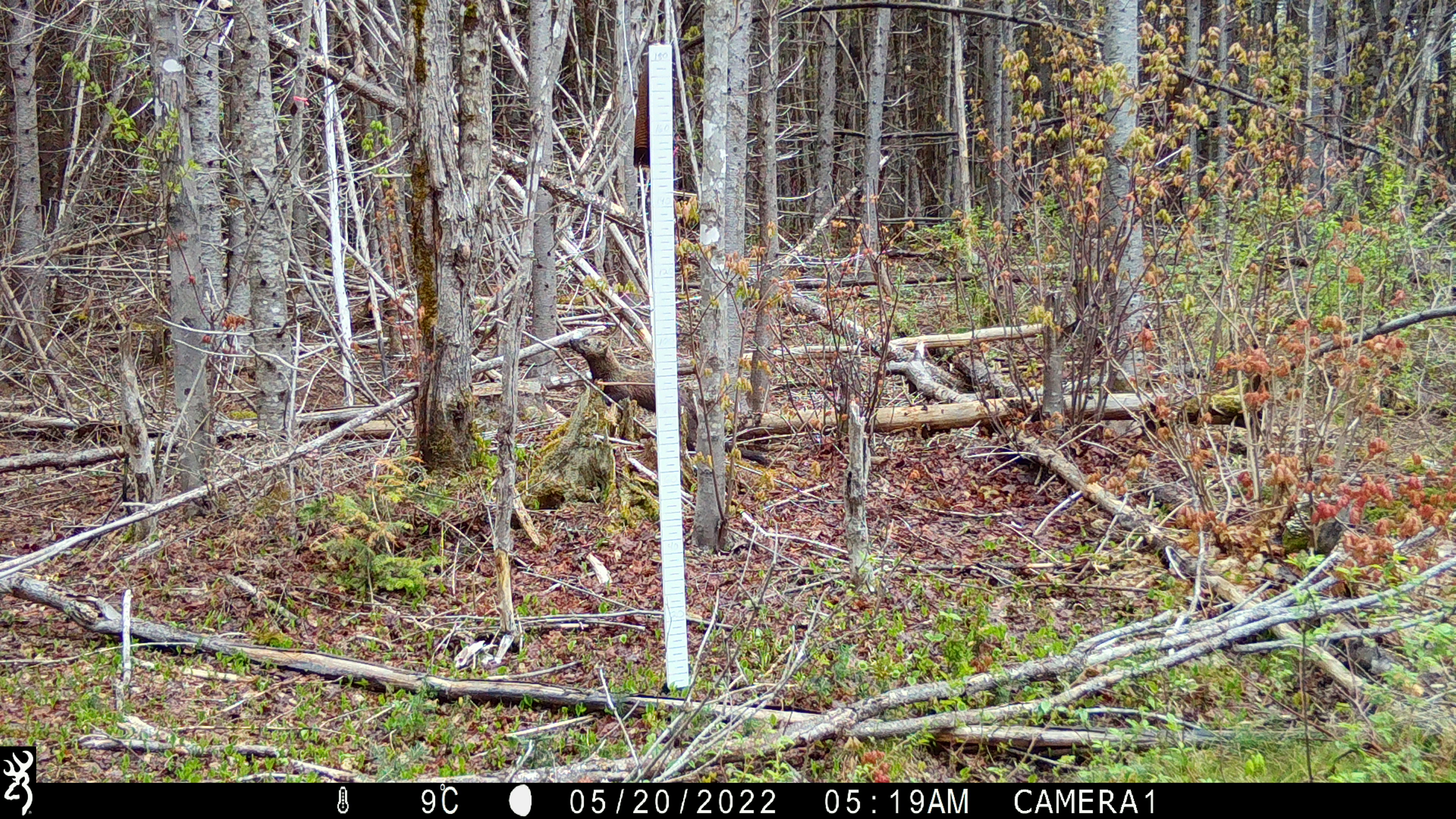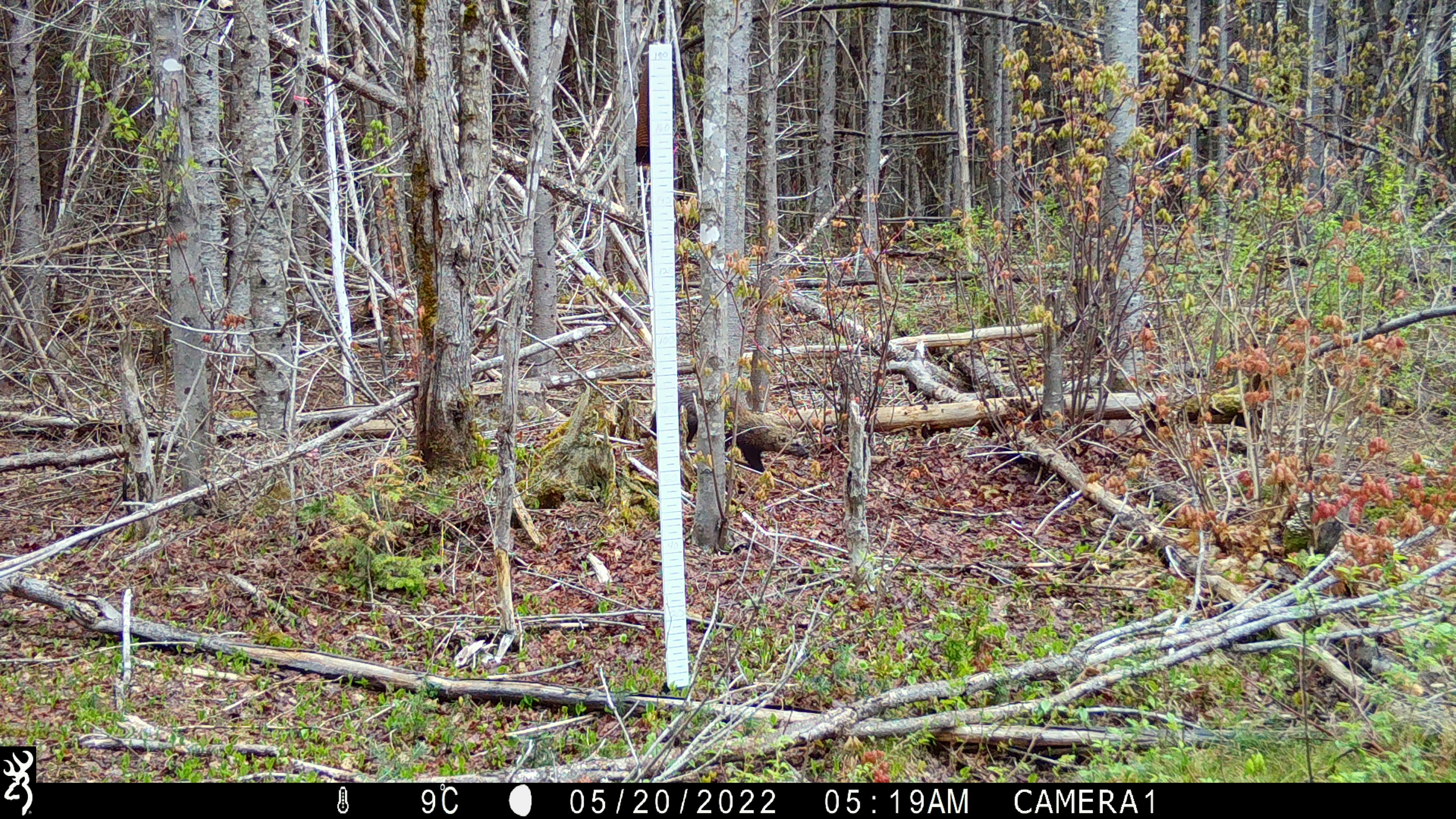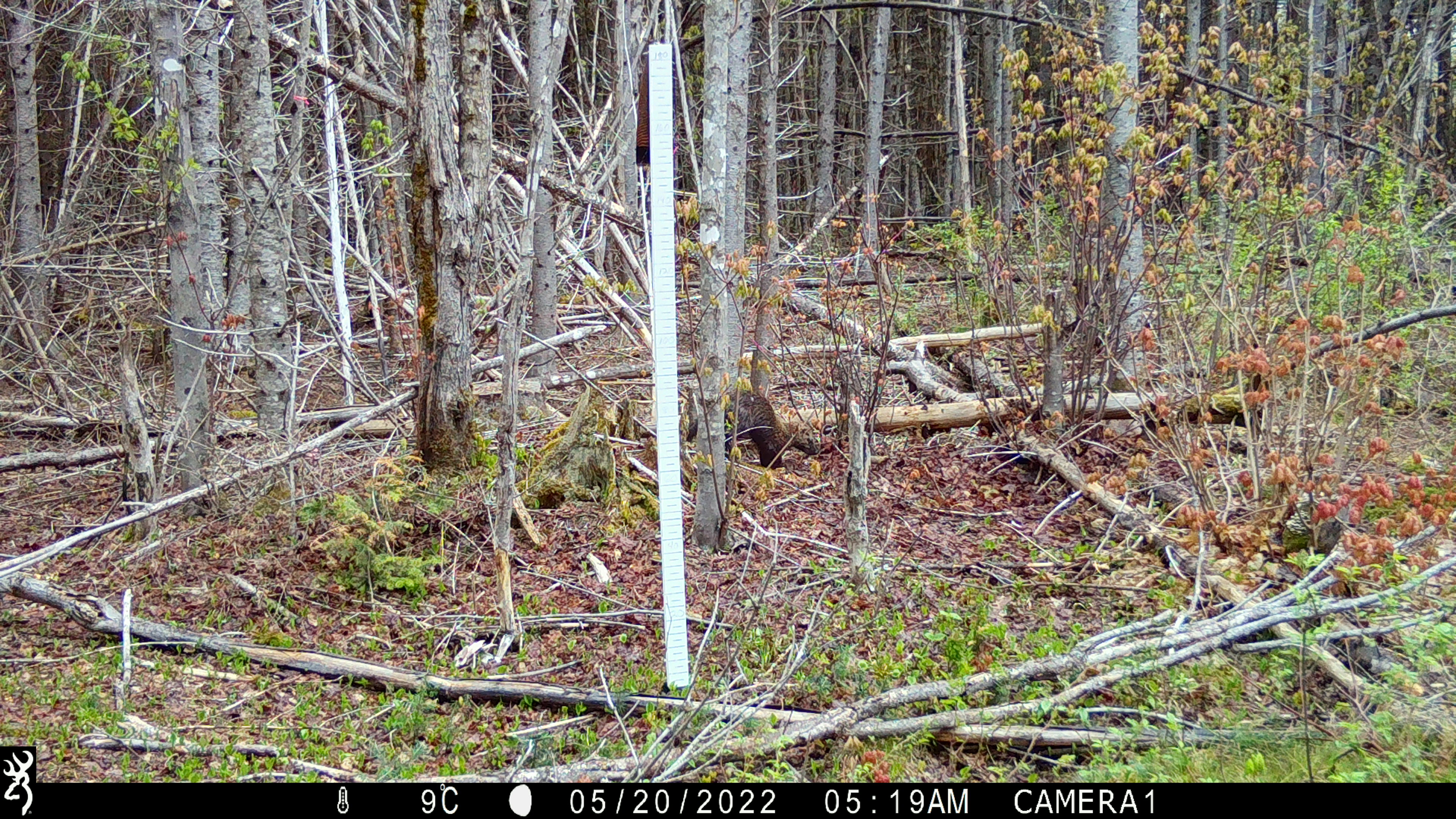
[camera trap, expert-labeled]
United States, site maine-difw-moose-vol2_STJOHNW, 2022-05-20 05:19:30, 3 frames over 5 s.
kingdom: Animalia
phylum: Chordata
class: Mammalia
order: Carnivora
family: Mustelidae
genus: Pekania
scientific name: Pekania pennanti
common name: fisher